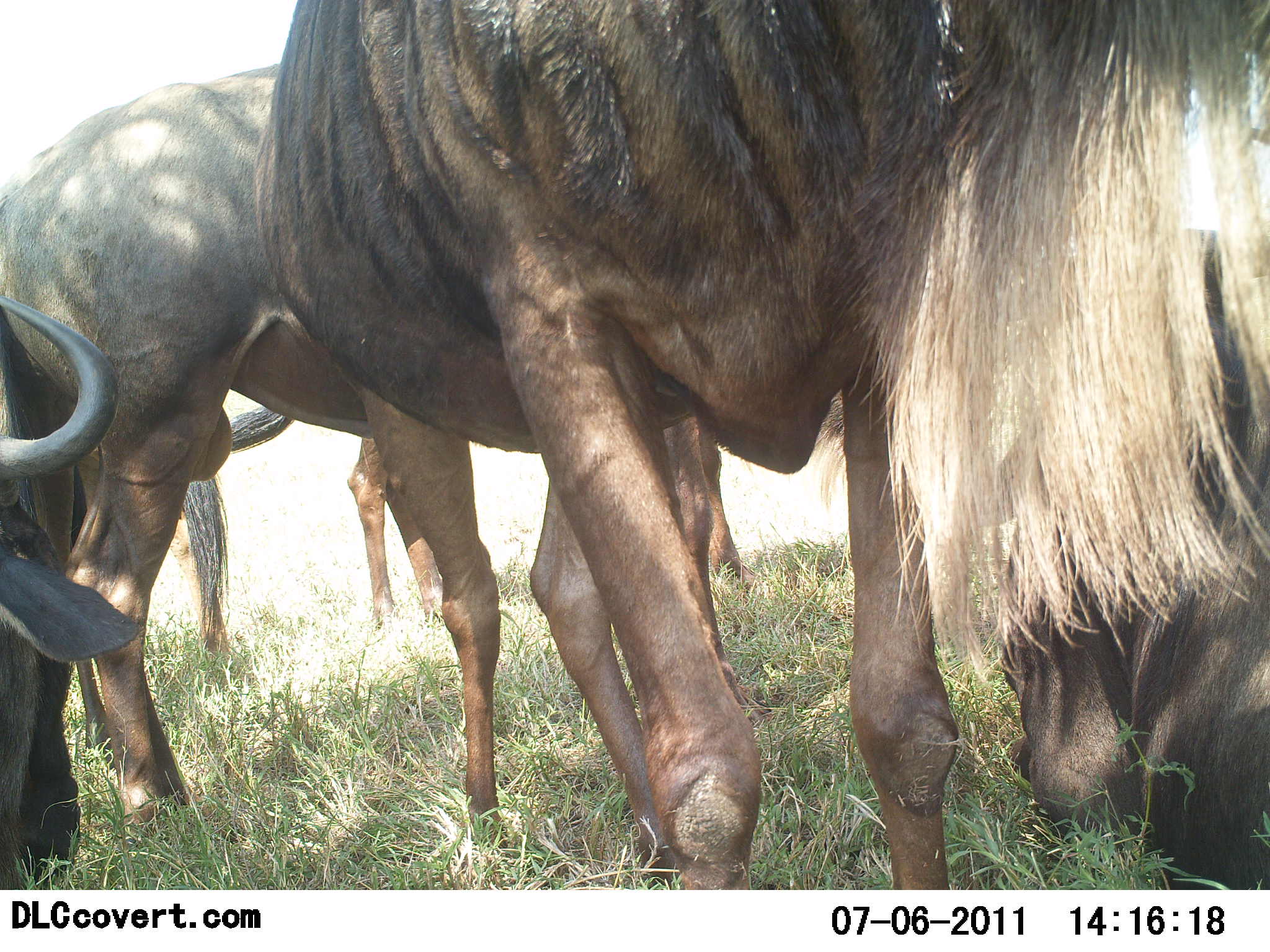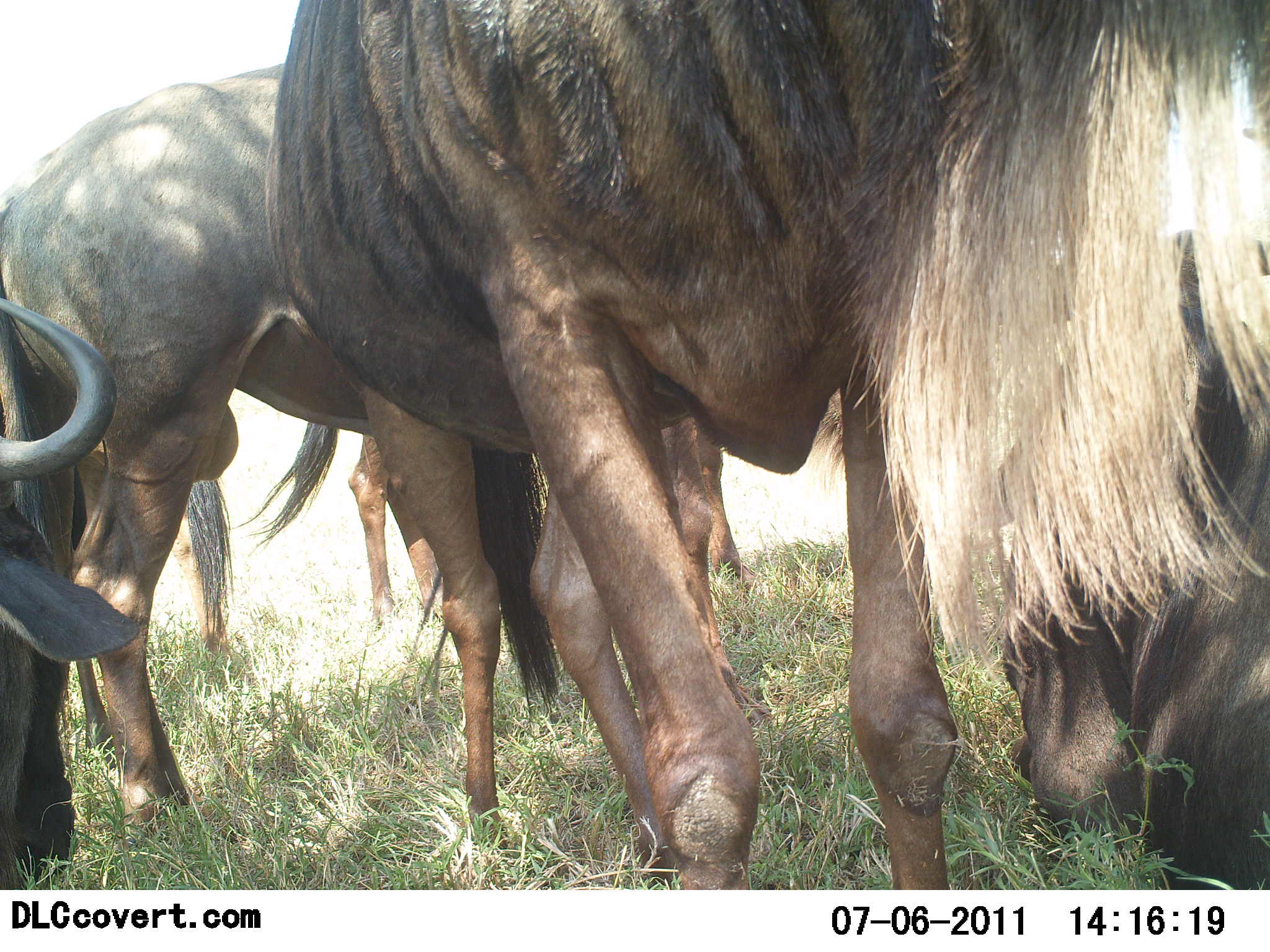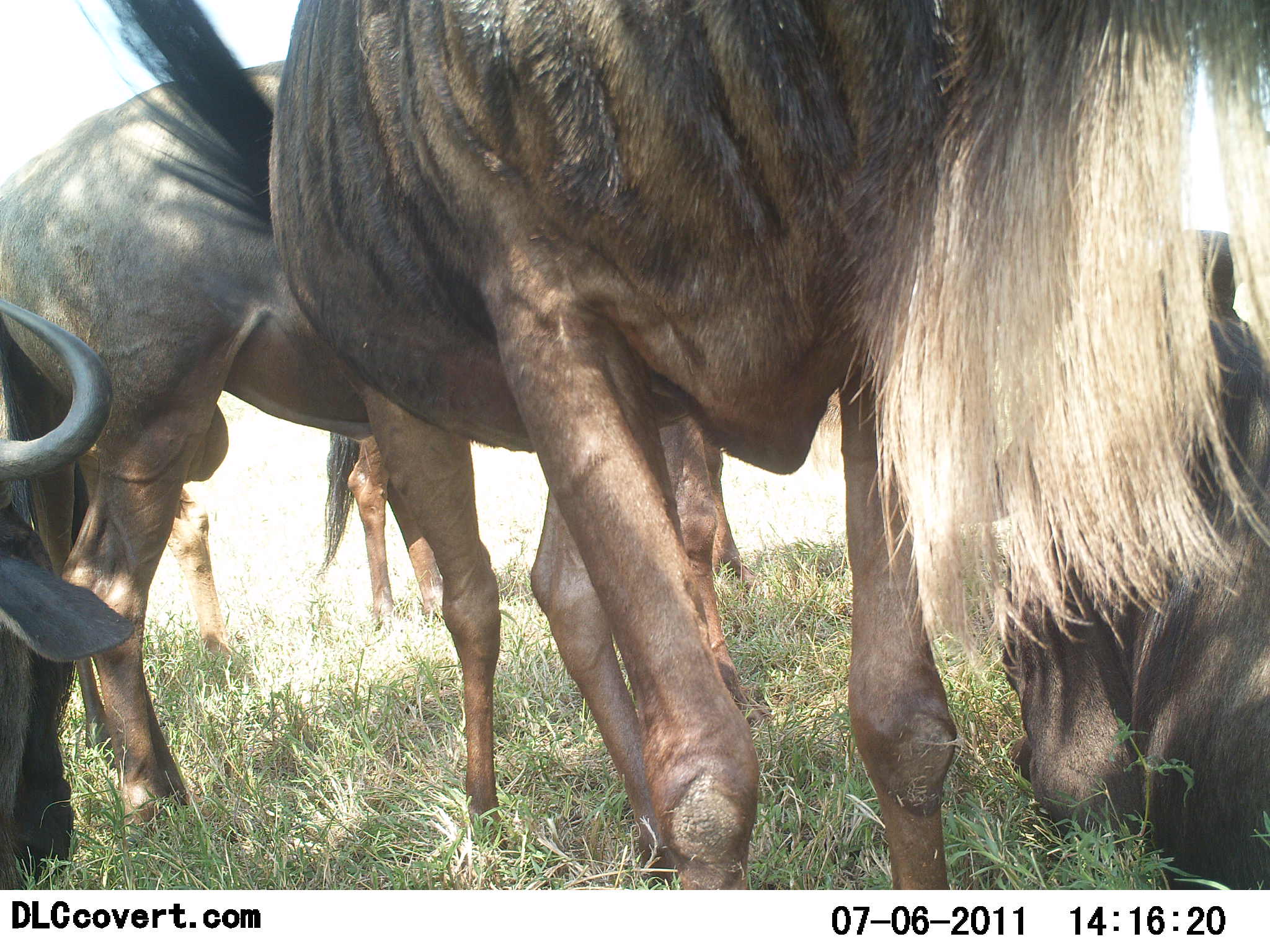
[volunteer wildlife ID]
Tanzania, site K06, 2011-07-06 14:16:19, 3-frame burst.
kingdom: Animalia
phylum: Chordata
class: Mammalia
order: Artiodactyla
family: Bovidae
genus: Connochaetes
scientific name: Connochaetes taurinus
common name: blue wildebeest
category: wildebeest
Wildebeest (blue wildebeest) (Connochaetes taurinus), count 5. Behavior (volunteer vote fractions): standing 55%, resting 55%, moving 0%, interacting 9%. Young present (vote fraction): 0%. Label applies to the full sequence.